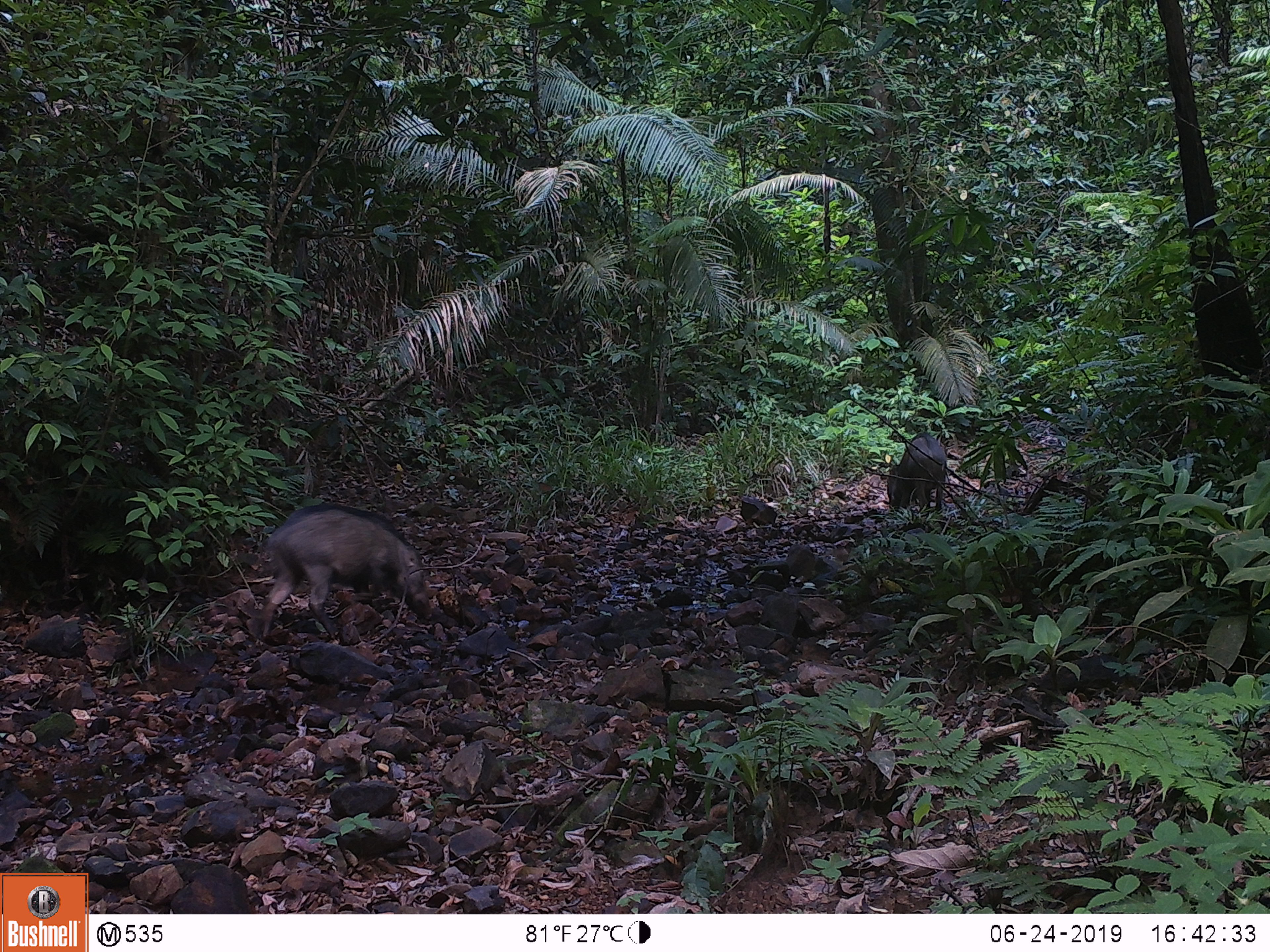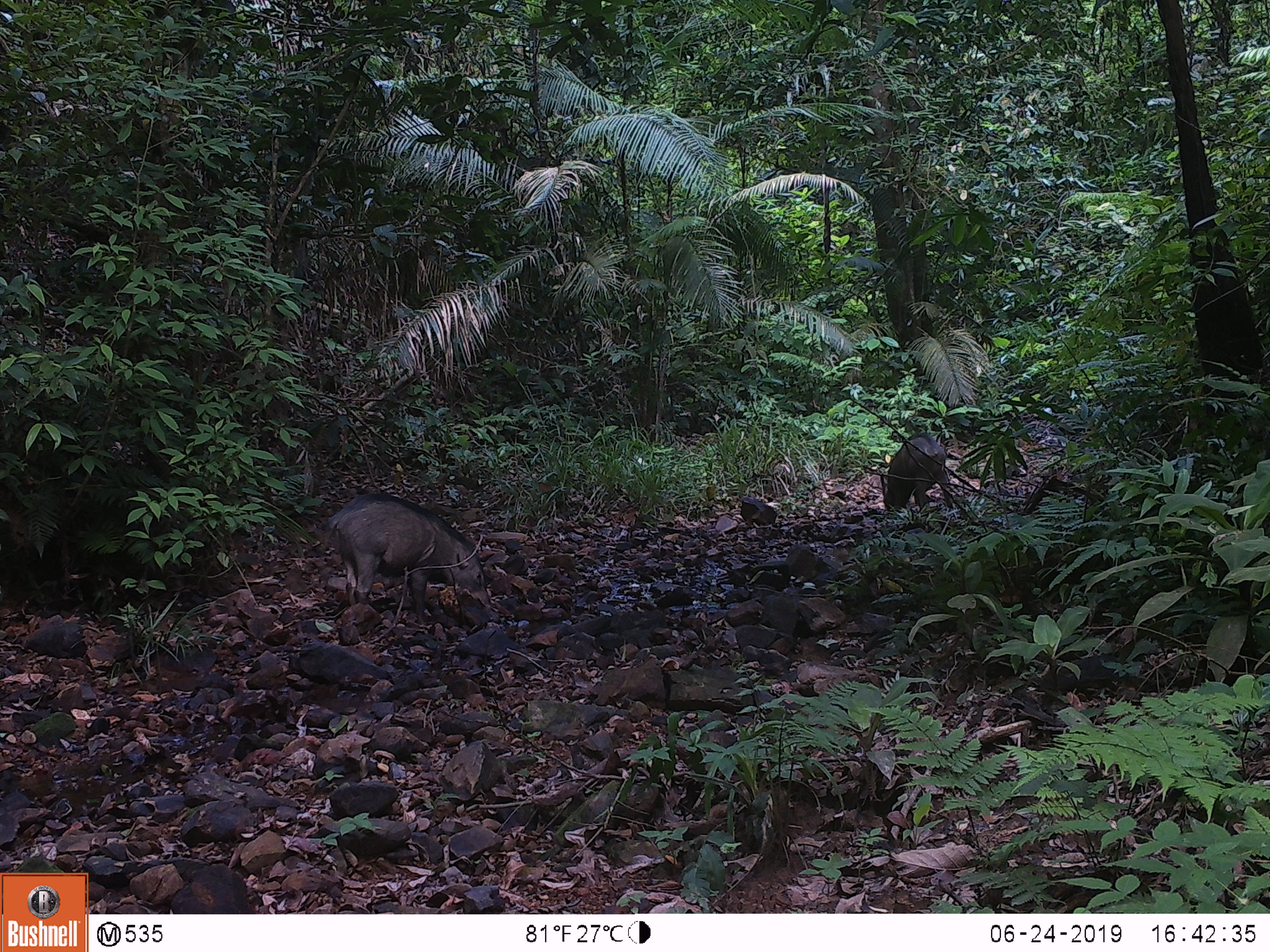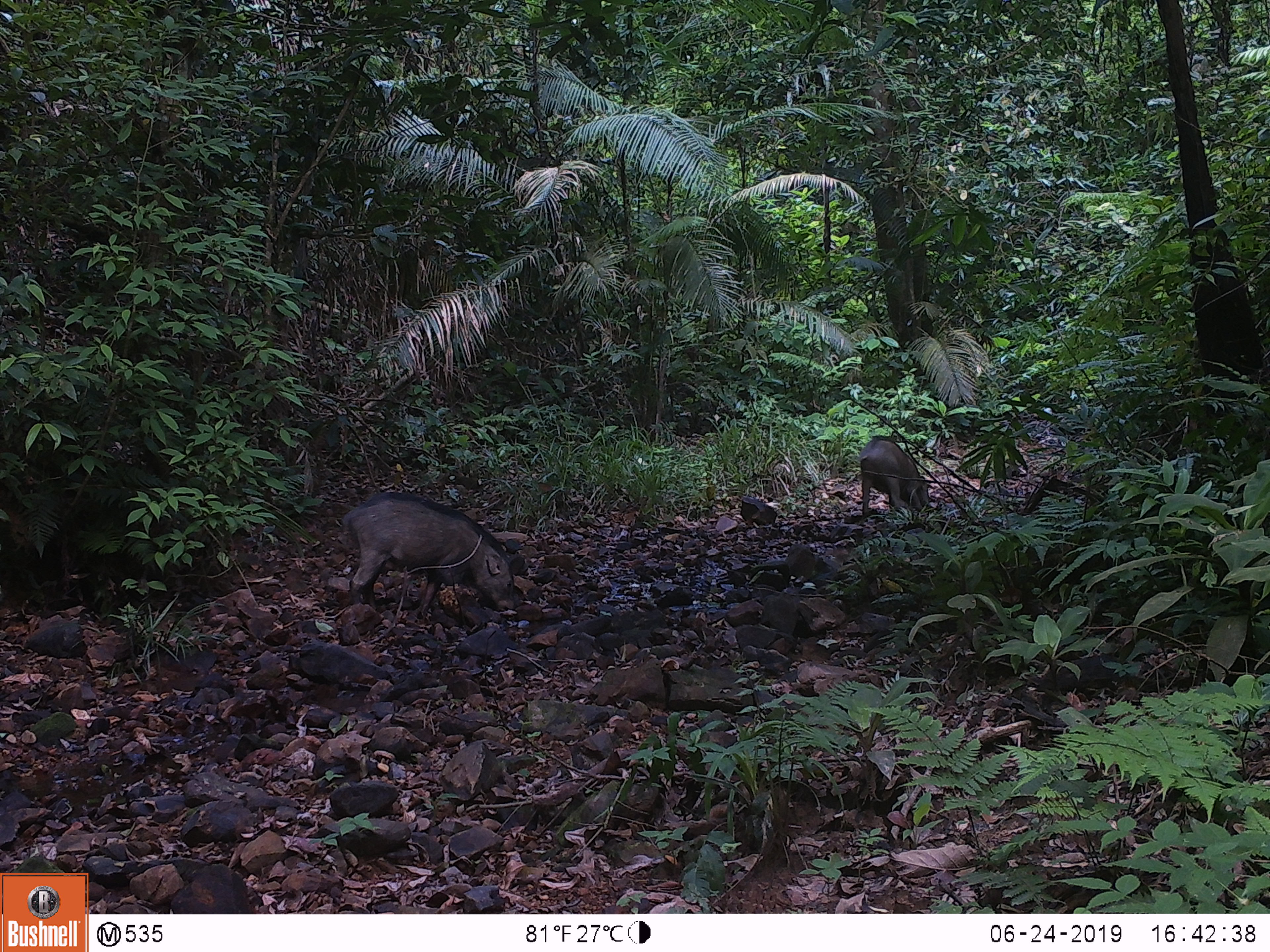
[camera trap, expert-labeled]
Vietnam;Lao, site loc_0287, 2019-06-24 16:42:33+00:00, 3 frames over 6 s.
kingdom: Animalia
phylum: Chordata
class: Mammalia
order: Artiodactyla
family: Suidae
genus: Sus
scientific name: Sus scrofa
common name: eurasian wild pig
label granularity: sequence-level